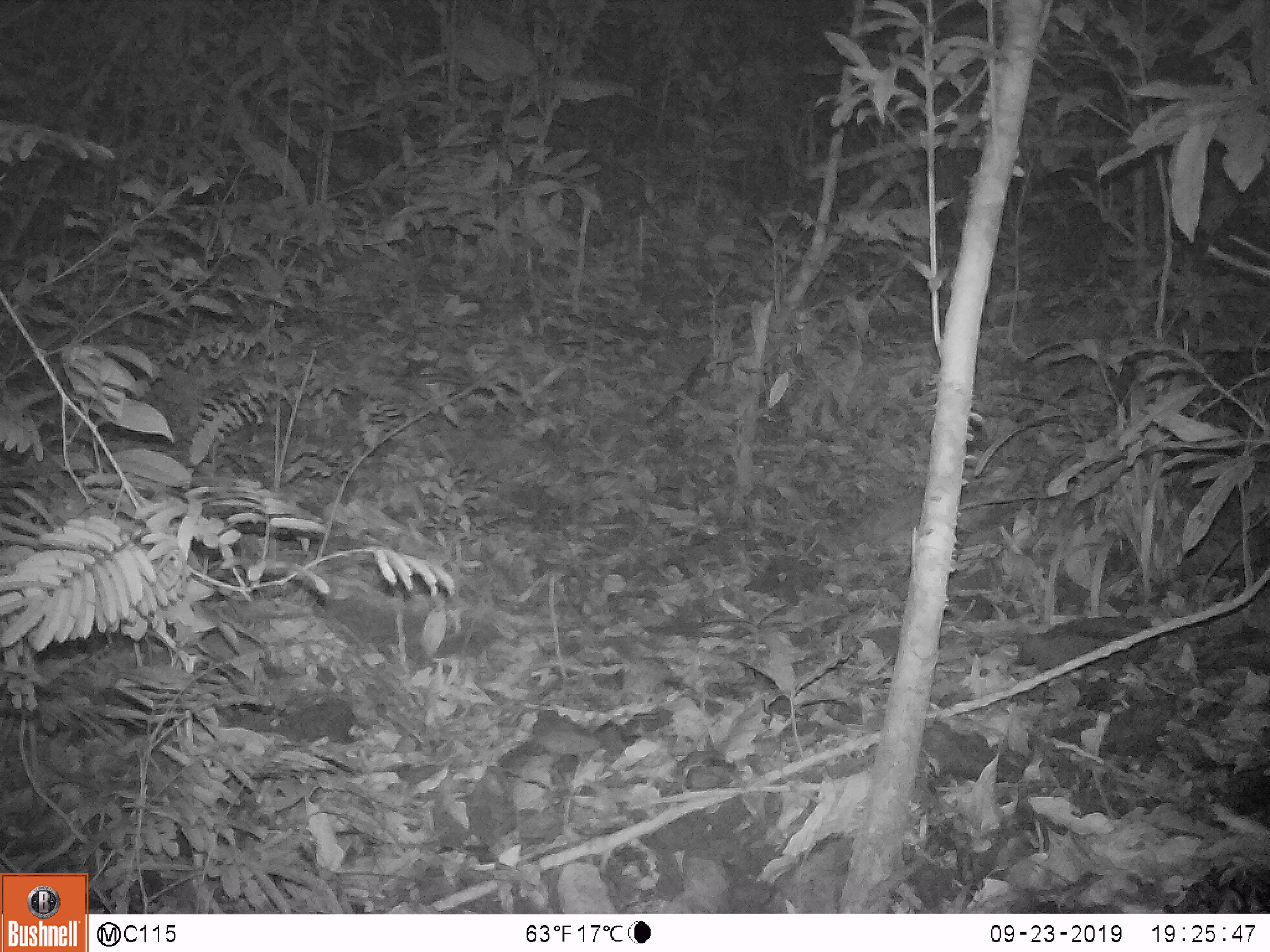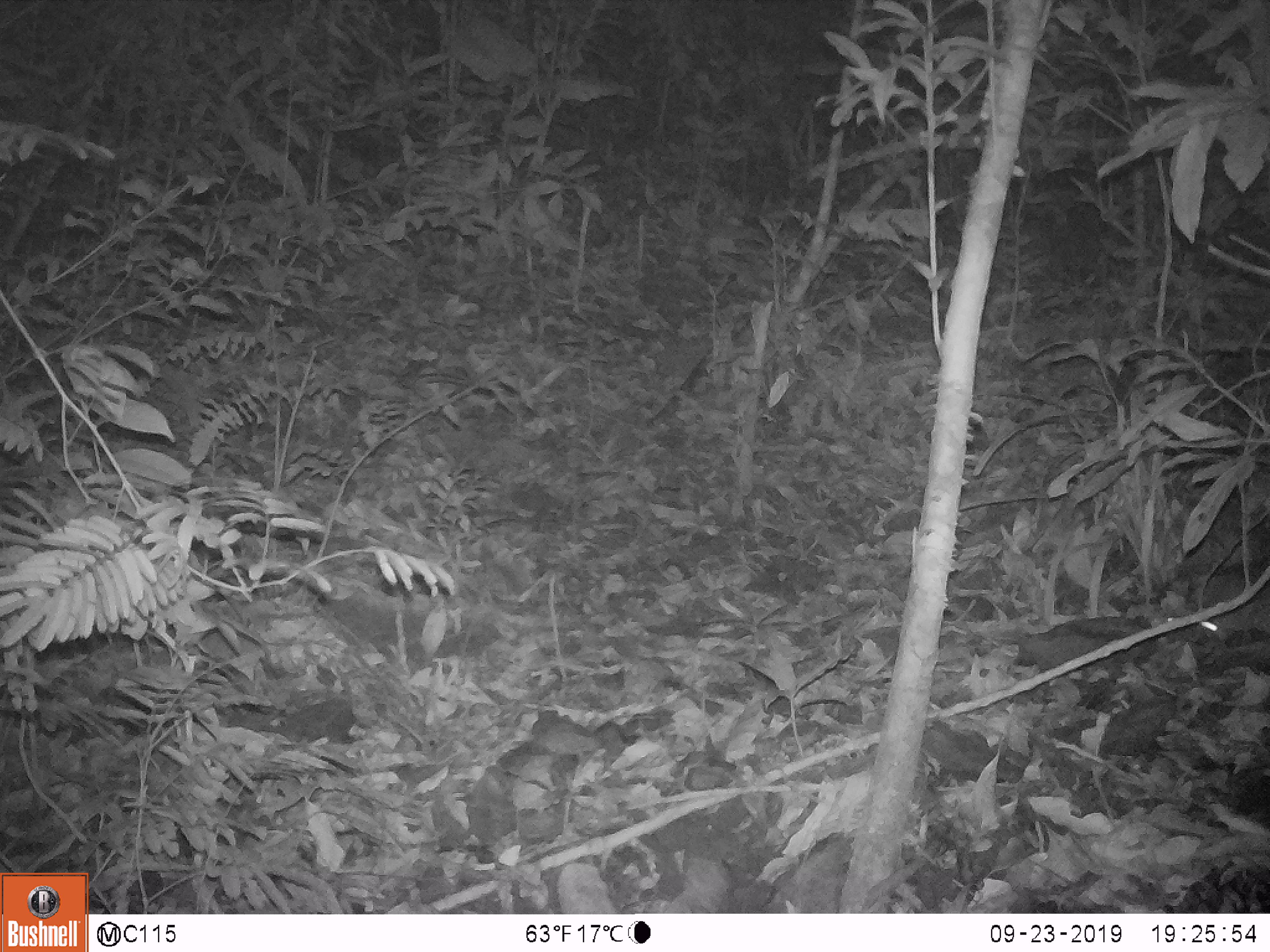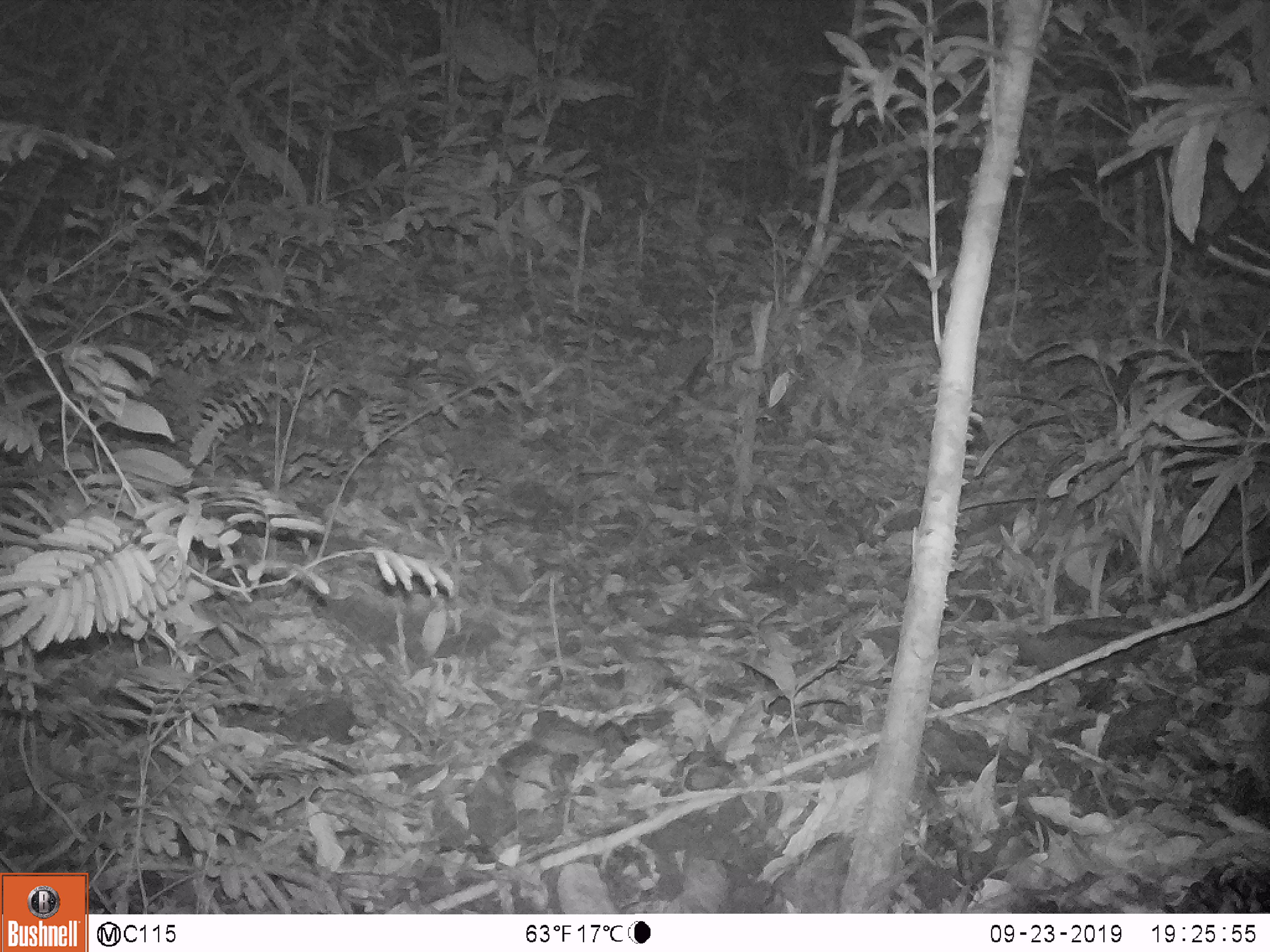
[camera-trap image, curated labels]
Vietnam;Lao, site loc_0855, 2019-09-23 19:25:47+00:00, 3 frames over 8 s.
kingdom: Animalia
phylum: Chordata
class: Mammalia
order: Rodentia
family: Muridae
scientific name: Muridae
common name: old-world mice and rats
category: unidentified murid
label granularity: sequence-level